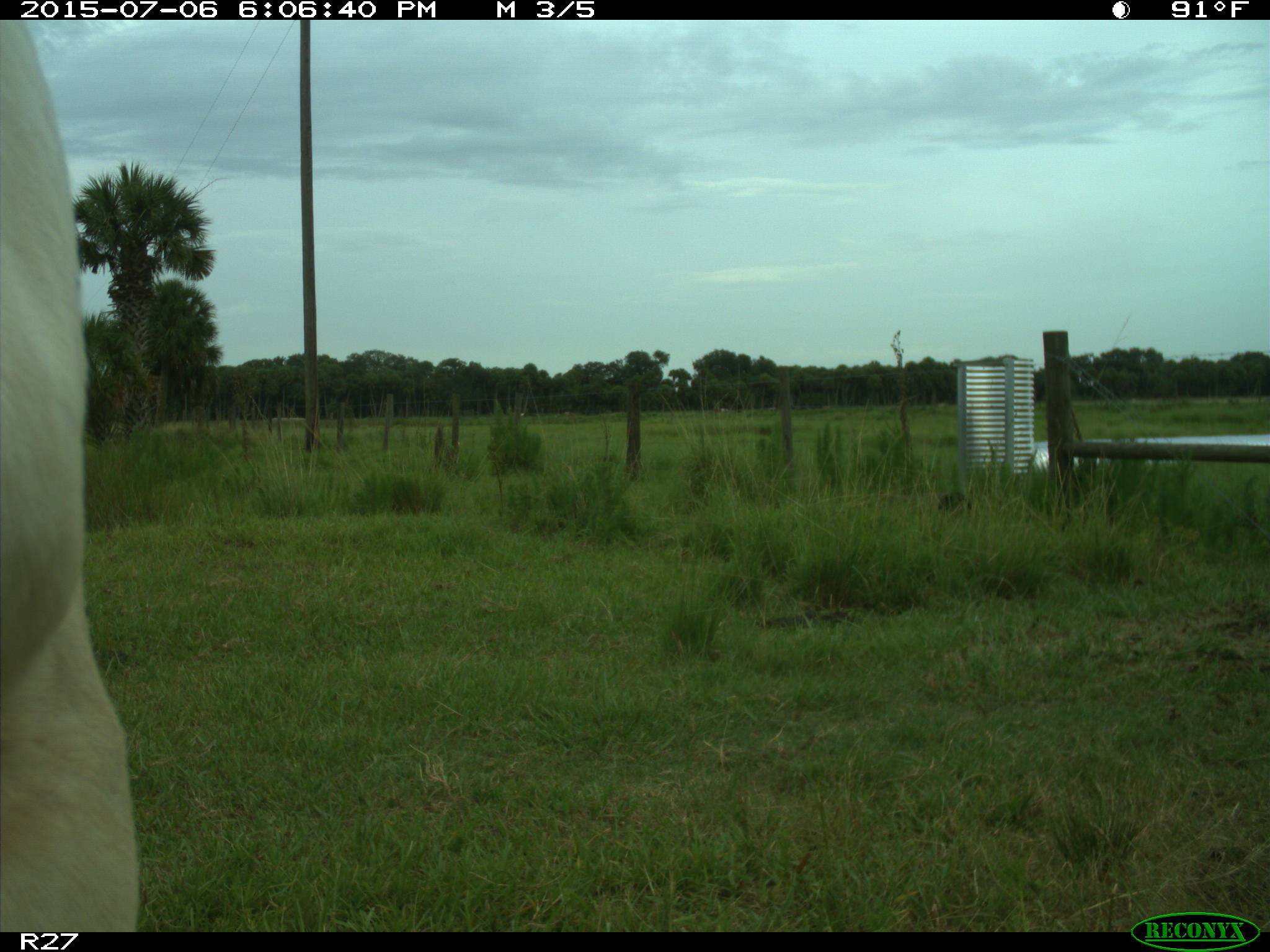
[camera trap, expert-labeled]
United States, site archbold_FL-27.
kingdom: Animalia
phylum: Chordata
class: Mammalia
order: Artiodactyla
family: Bovidae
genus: Bos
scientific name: Bos taurus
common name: domestic cow